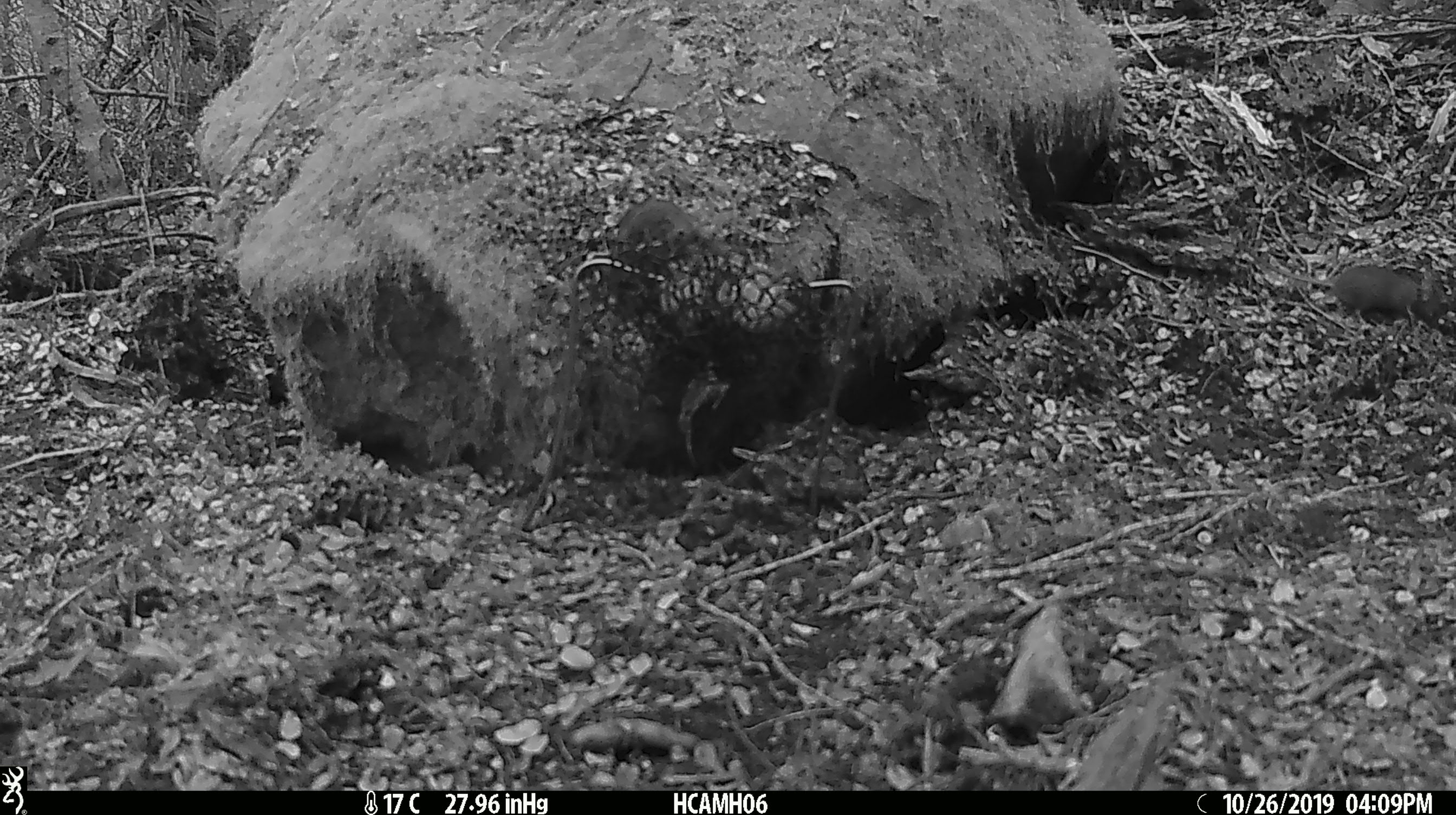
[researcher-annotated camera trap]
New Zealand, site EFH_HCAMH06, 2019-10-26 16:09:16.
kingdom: Animalia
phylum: Chordata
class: Mammalia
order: Rodentia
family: Muridae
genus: Mus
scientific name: Mus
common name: mouse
Mouse (Mus).